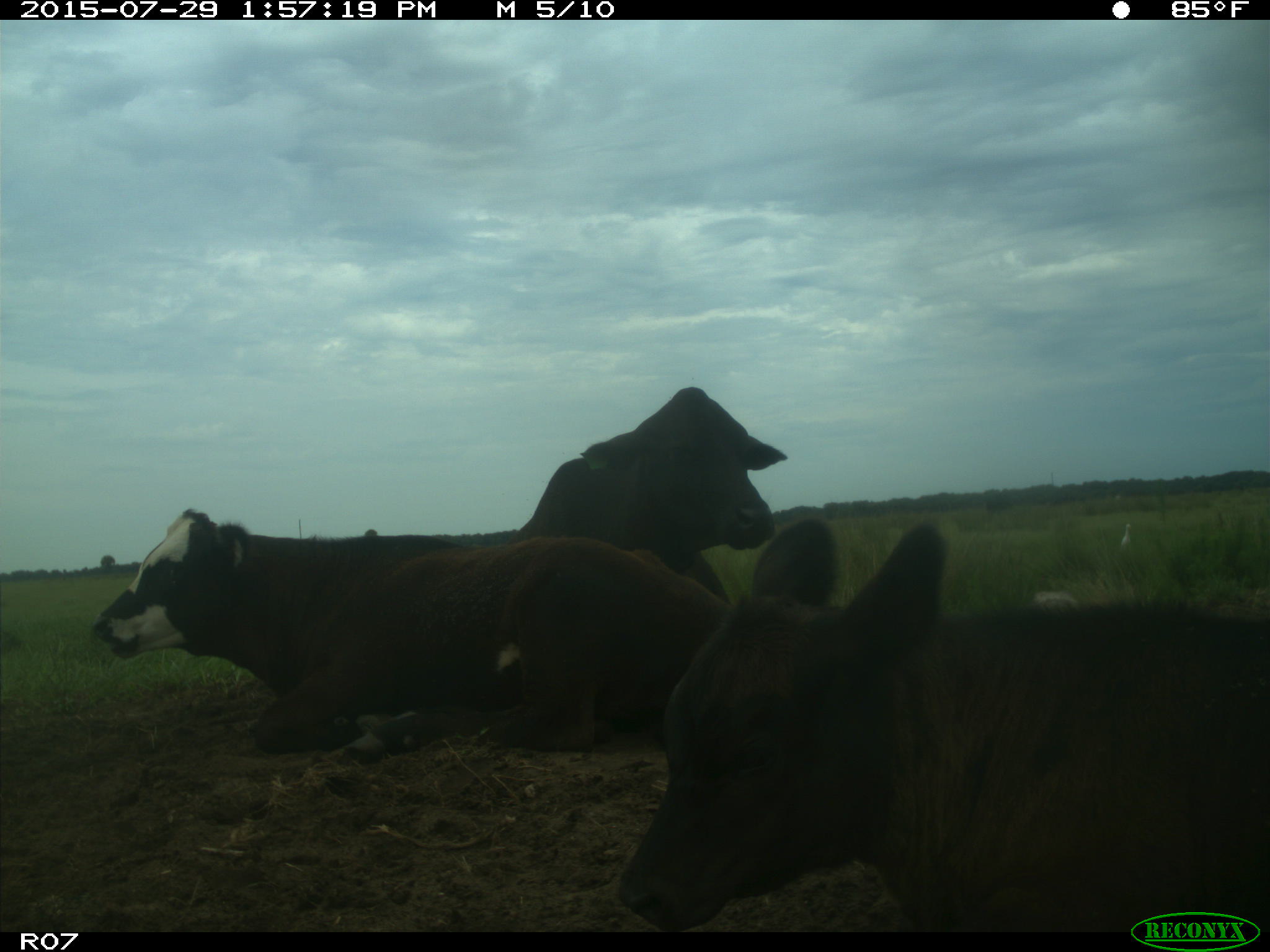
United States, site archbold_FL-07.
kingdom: Animalia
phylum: Chordata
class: Mammalia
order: Artiodactyla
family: Bovidae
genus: Bos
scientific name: Bos taurus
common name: domestic cow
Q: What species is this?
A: Bos taurus (domestic cow).